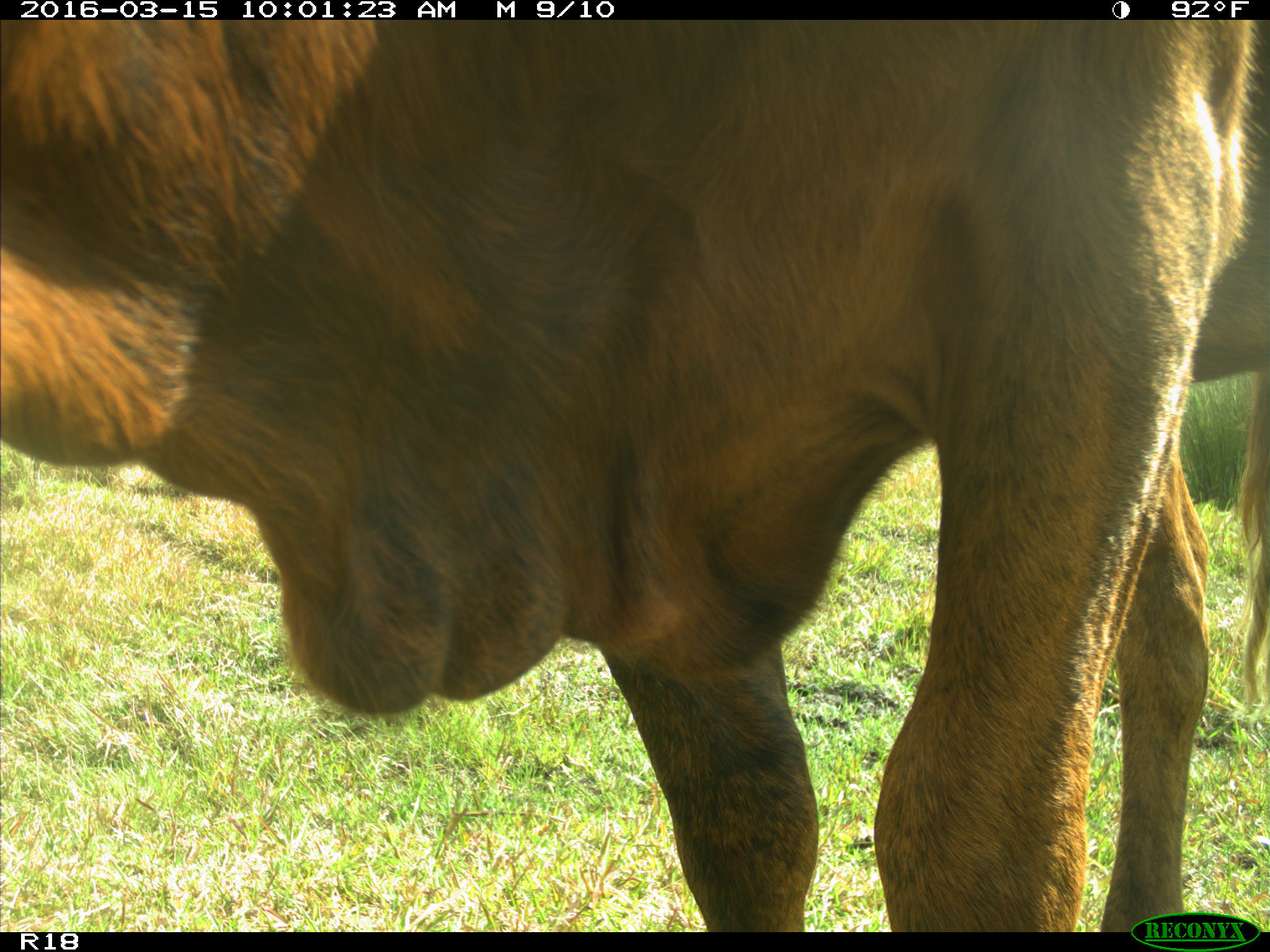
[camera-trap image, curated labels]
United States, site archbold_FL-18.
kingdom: Animalia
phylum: Chordata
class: Mammalia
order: Artiodactyla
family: Bovidae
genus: Bos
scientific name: Bos taurus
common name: domestic cow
Bos taurus (domestic cow).